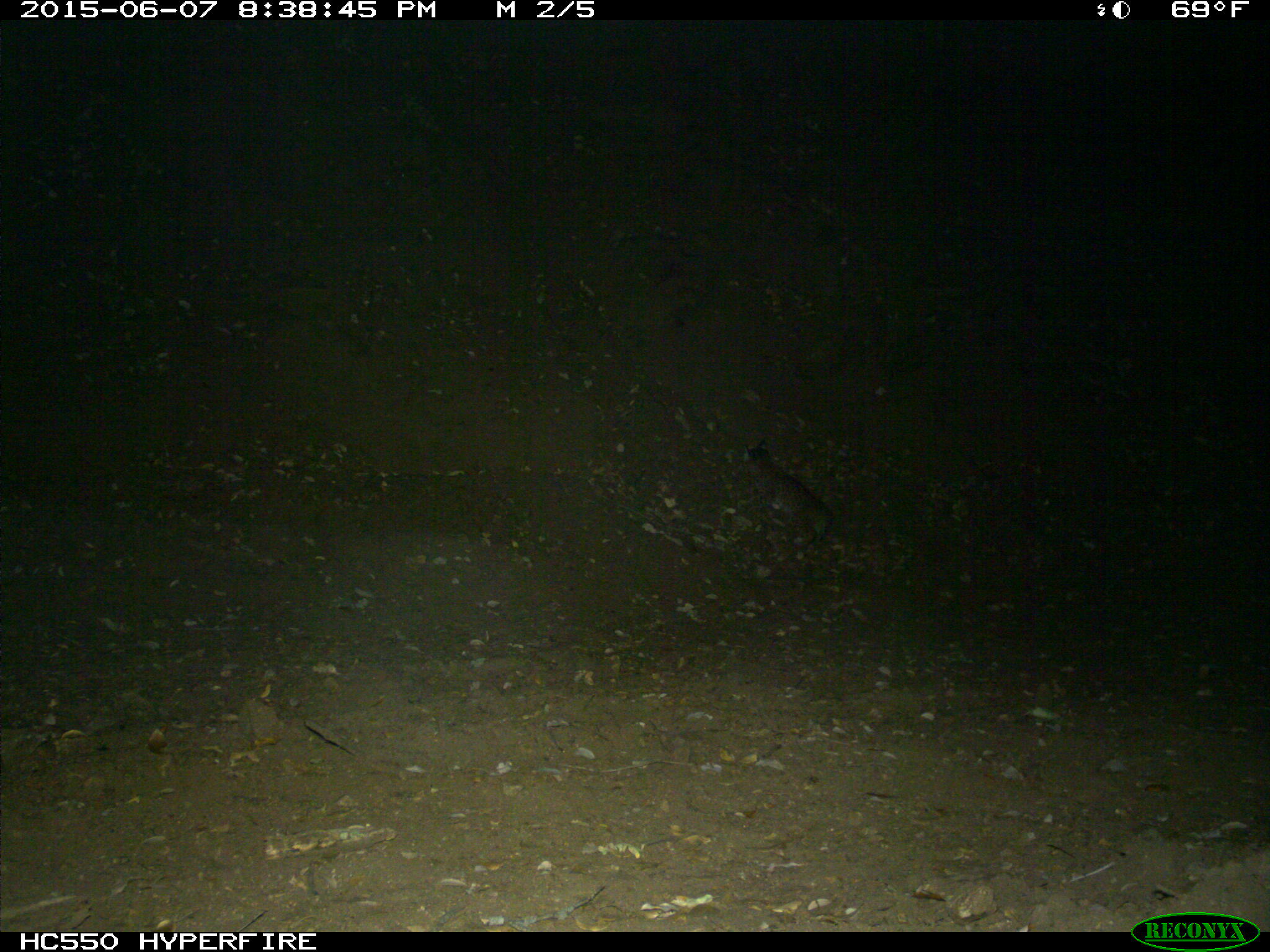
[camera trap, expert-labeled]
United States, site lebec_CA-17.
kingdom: Animalia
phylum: Chordata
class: Mammalia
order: Carnivora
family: Felidae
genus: Lynx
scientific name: Lynx rufus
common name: bobcat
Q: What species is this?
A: Lynx rufus (bobcat).